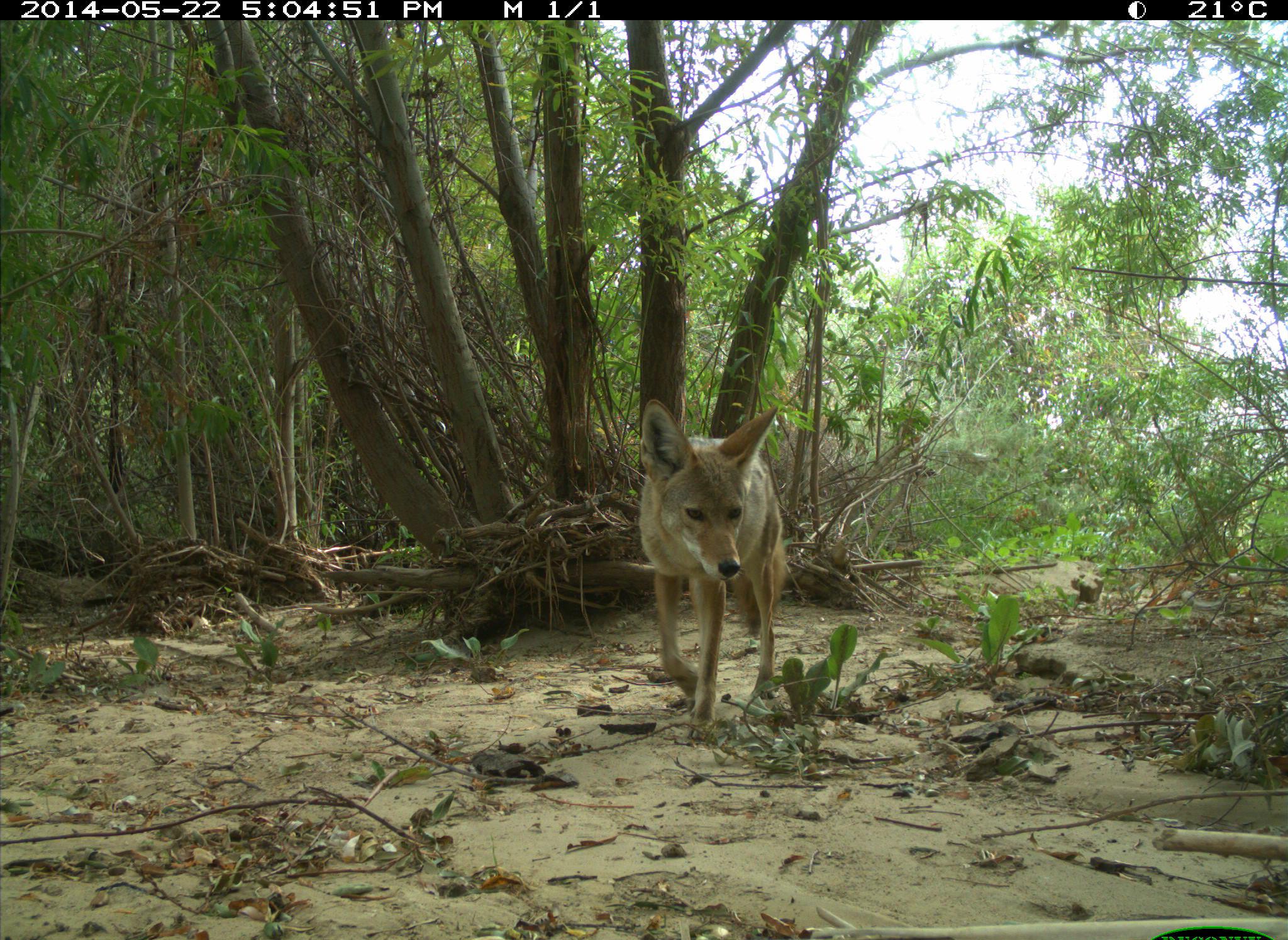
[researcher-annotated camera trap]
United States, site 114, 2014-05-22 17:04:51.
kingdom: Animalia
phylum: Chordata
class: Mammalia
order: Carnivora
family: Canidae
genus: Canis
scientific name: Canis latrans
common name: coyote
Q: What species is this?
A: Coyote (Canis latrans).